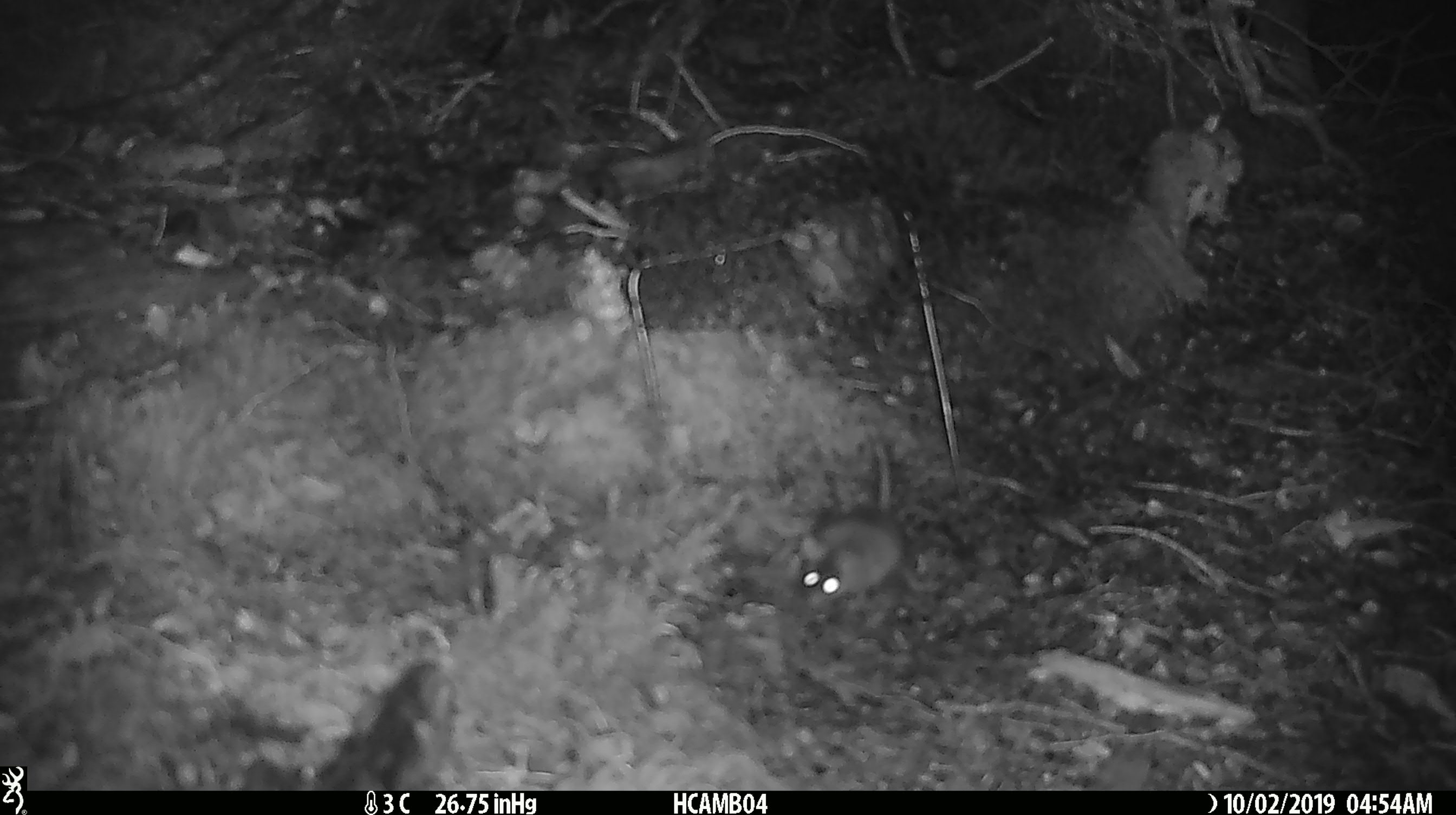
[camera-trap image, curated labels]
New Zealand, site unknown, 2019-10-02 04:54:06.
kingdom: Animalia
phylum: Chordata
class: Mammalia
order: Rodentia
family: Muridae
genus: Mus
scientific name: Mus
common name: mouse